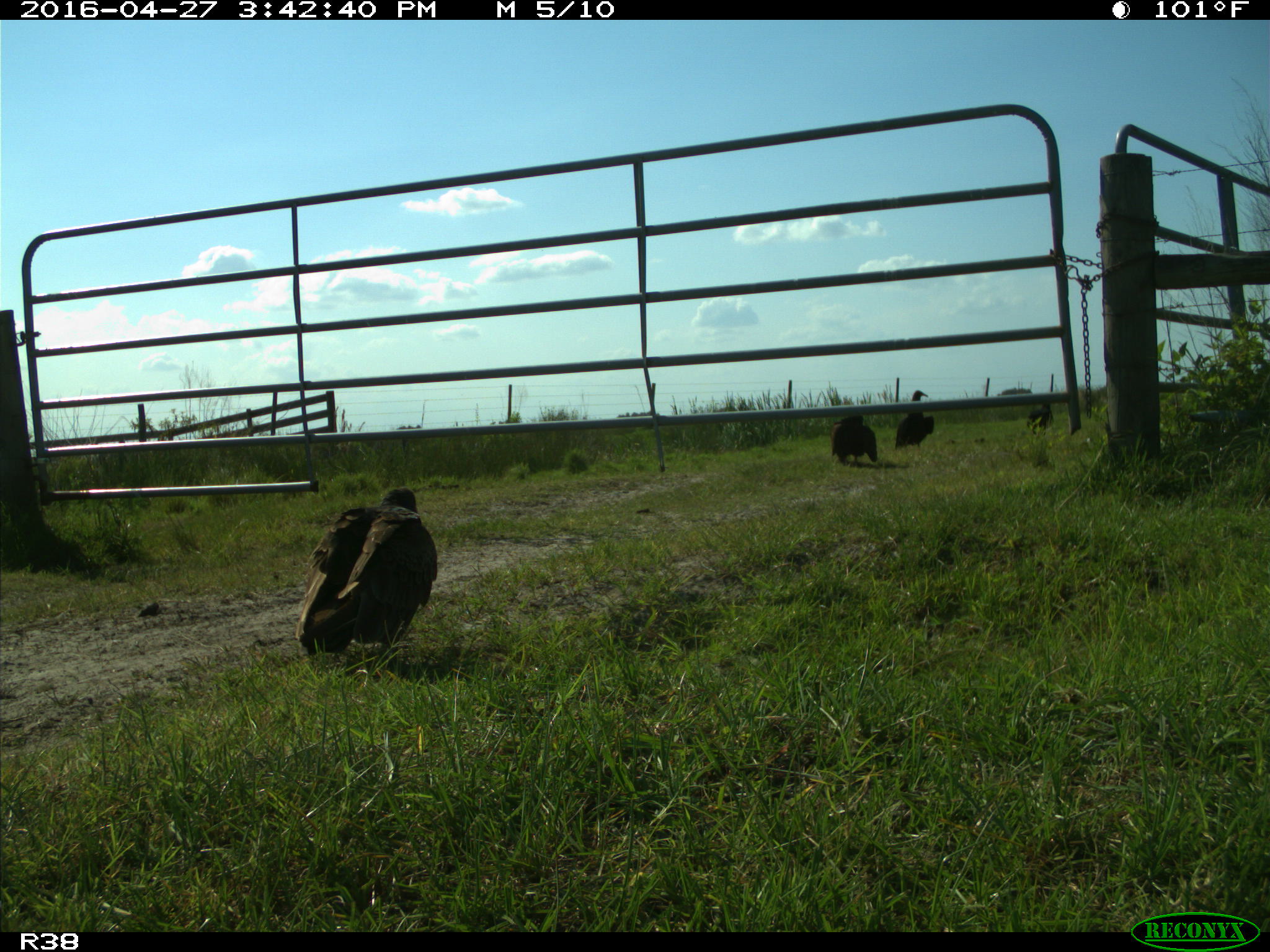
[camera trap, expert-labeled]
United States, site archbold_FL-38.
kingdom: Animalia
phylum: Chordata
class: Aves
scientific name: Aves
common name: birds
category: unidentified bird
Unidentified bird (birds) (Aves).